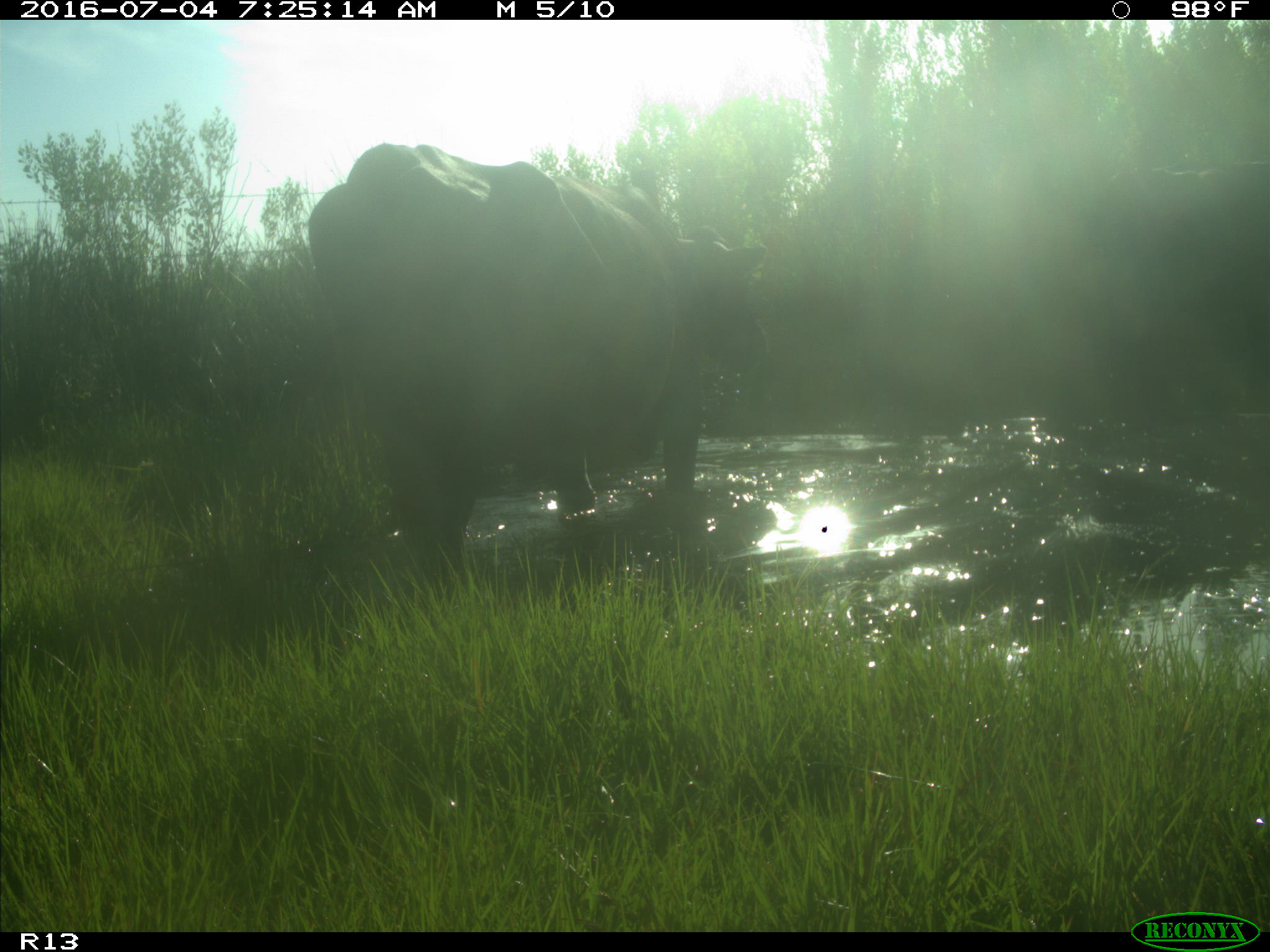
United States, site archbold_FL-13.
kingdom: Animalia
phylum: Chordata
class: Mammalia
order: Artiodactyla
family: Bovidae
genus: Bos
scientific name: Bos taurus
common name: domestic cow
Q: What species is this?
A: Bos taurus (domestic cow).